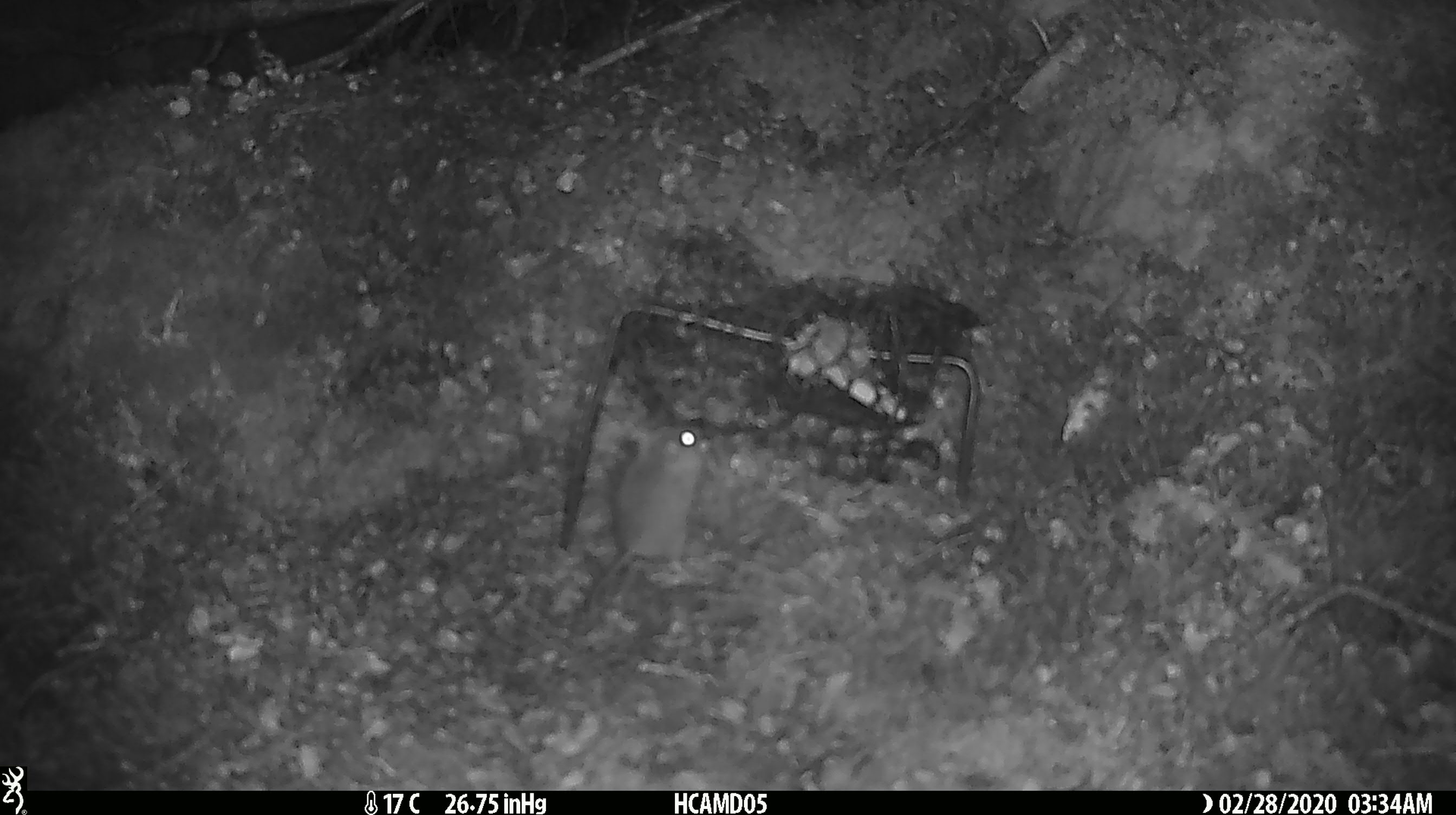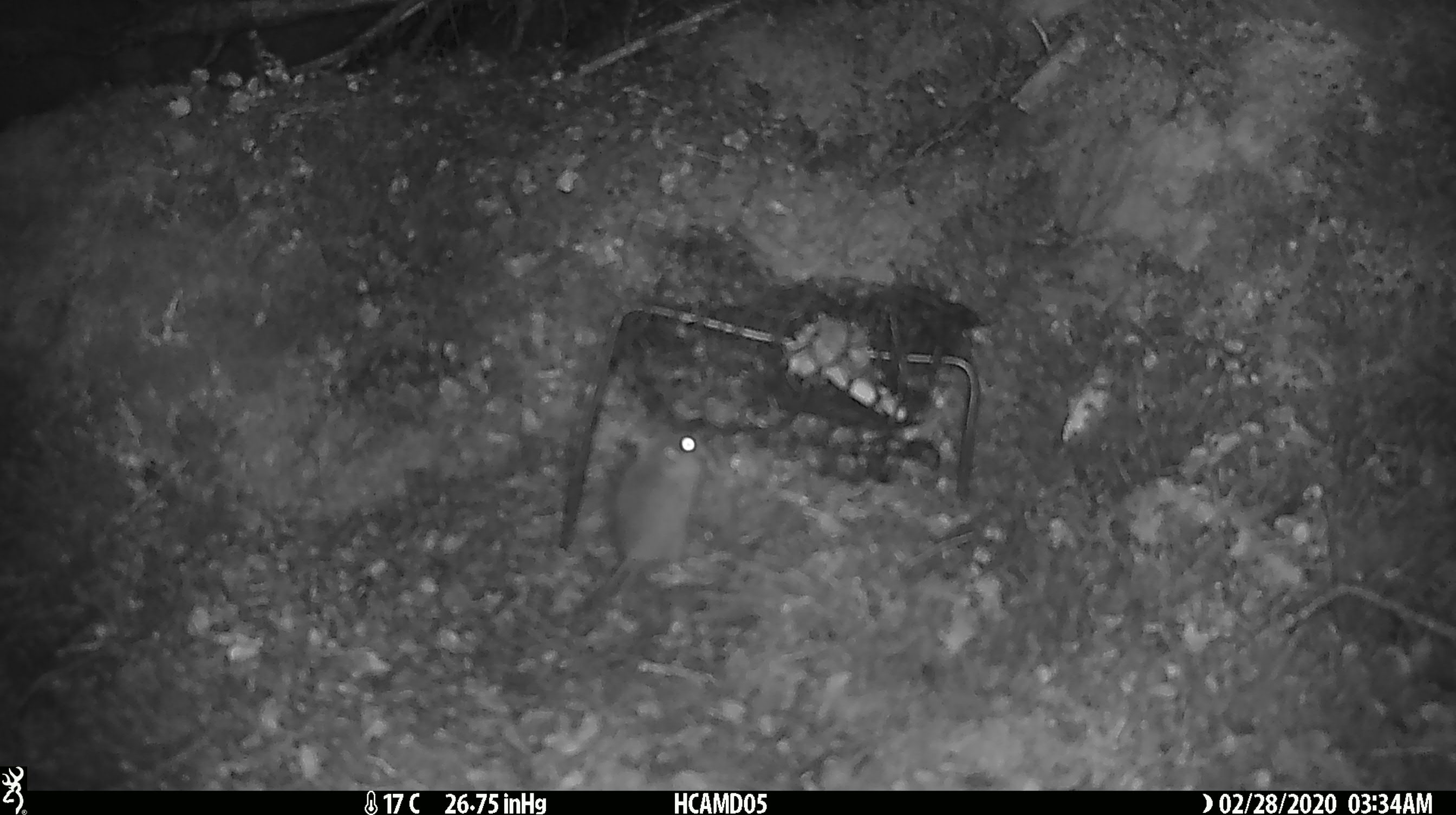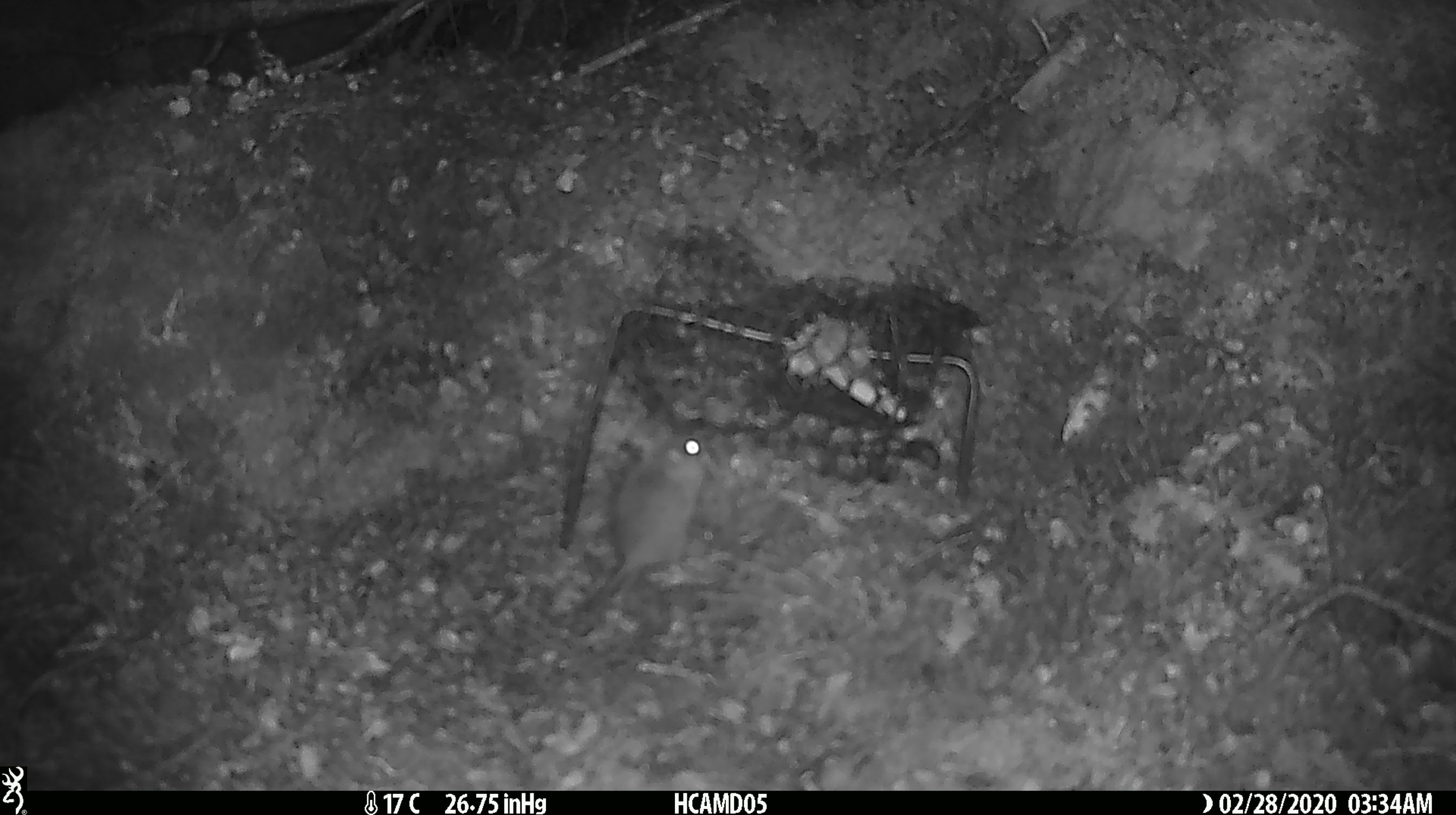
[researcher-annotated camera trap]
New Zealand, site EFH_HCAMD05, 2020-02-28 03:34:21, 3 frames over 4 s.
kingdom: Animalia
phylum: Chordata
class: Mammalia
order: Rodentia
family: Muridae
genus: Mus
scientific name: Mus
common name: mouse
Mouse (Mus).